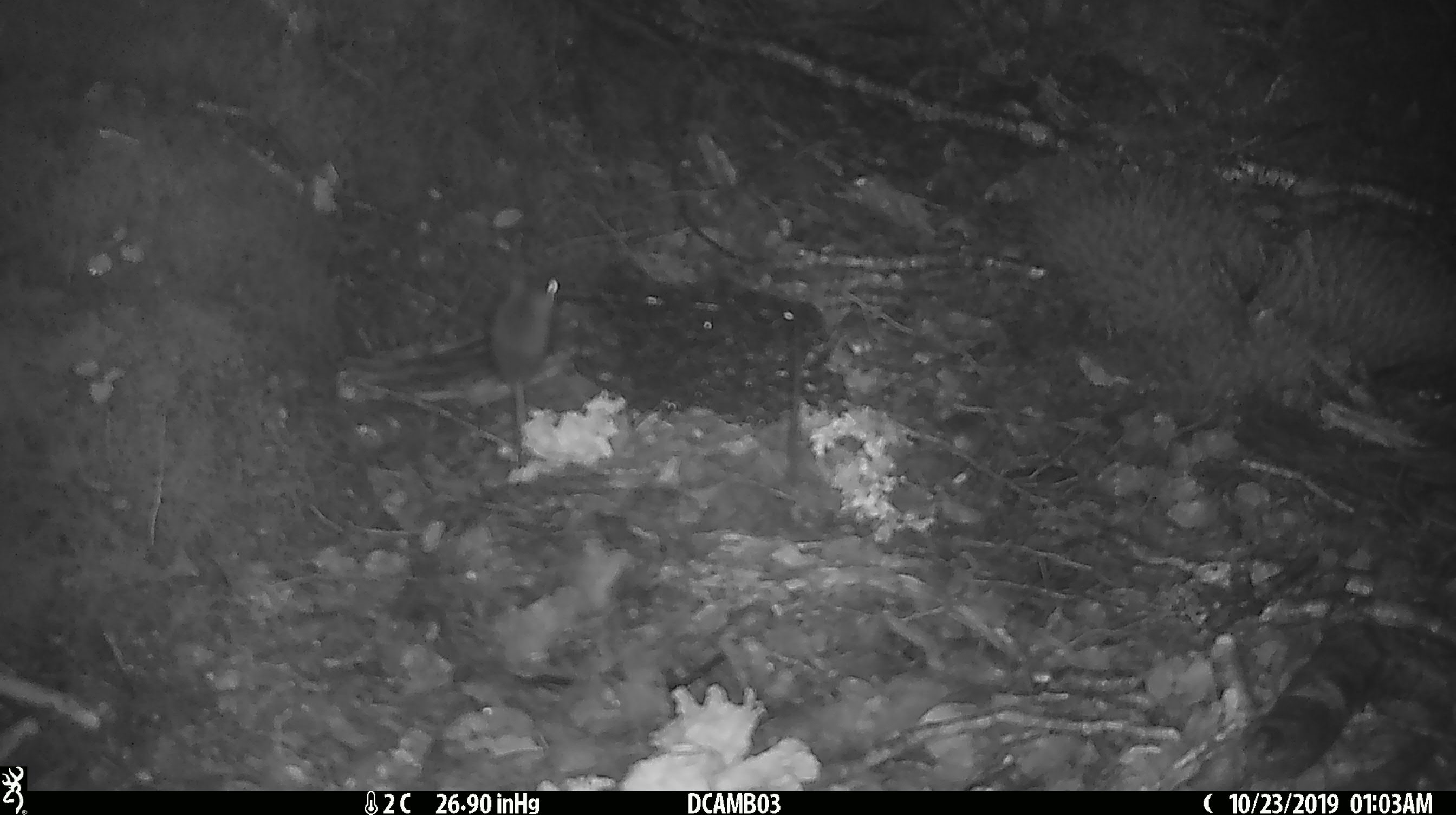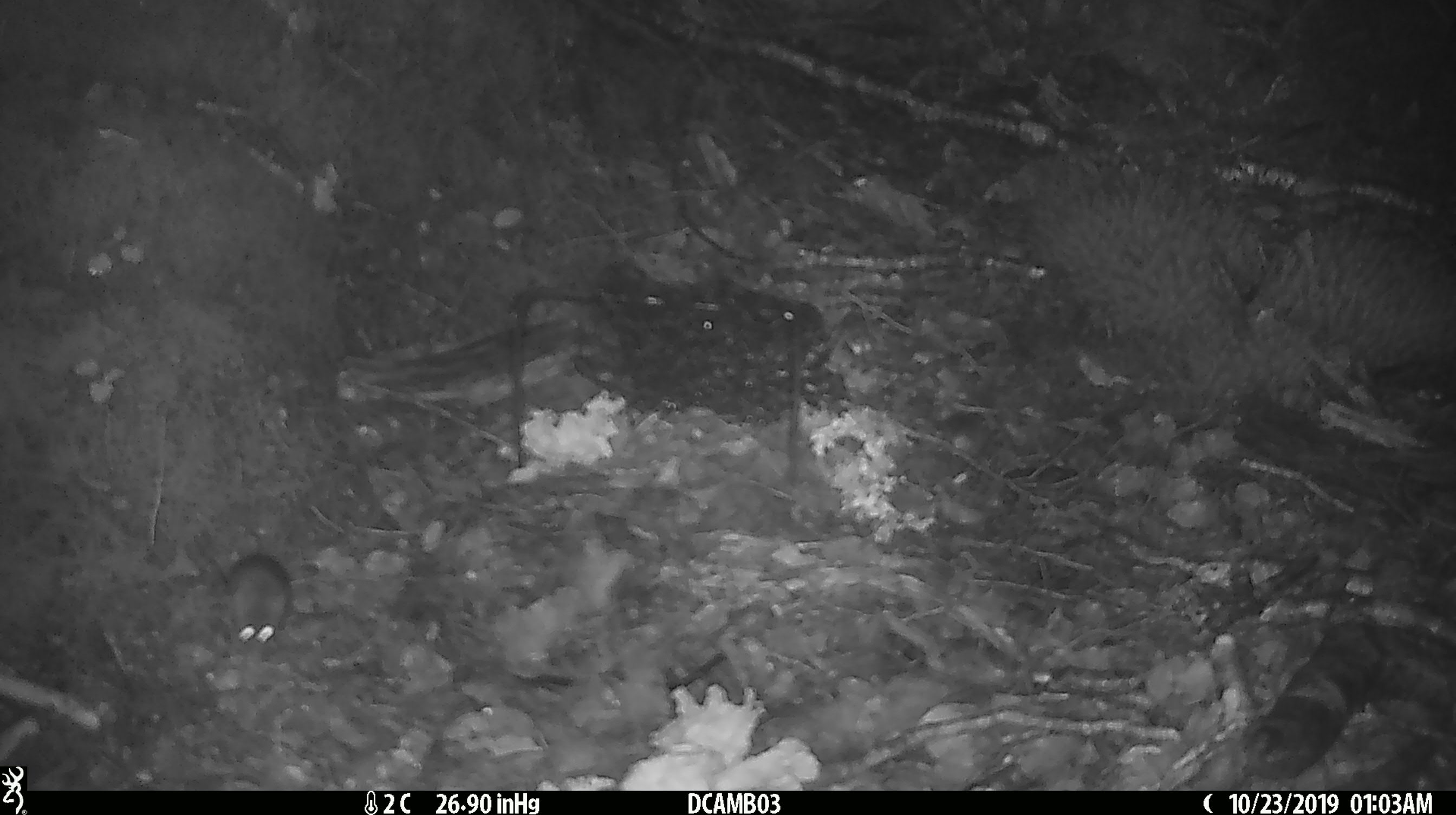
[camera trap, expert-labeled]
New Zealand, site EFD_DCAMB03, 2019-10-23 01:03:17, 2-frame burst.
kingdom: Animalia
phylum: Chordata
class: Mammalia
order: Rodentia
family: Muridae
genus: Mus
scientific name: Mus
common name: mouse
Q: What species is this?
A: Mouse (Mus).